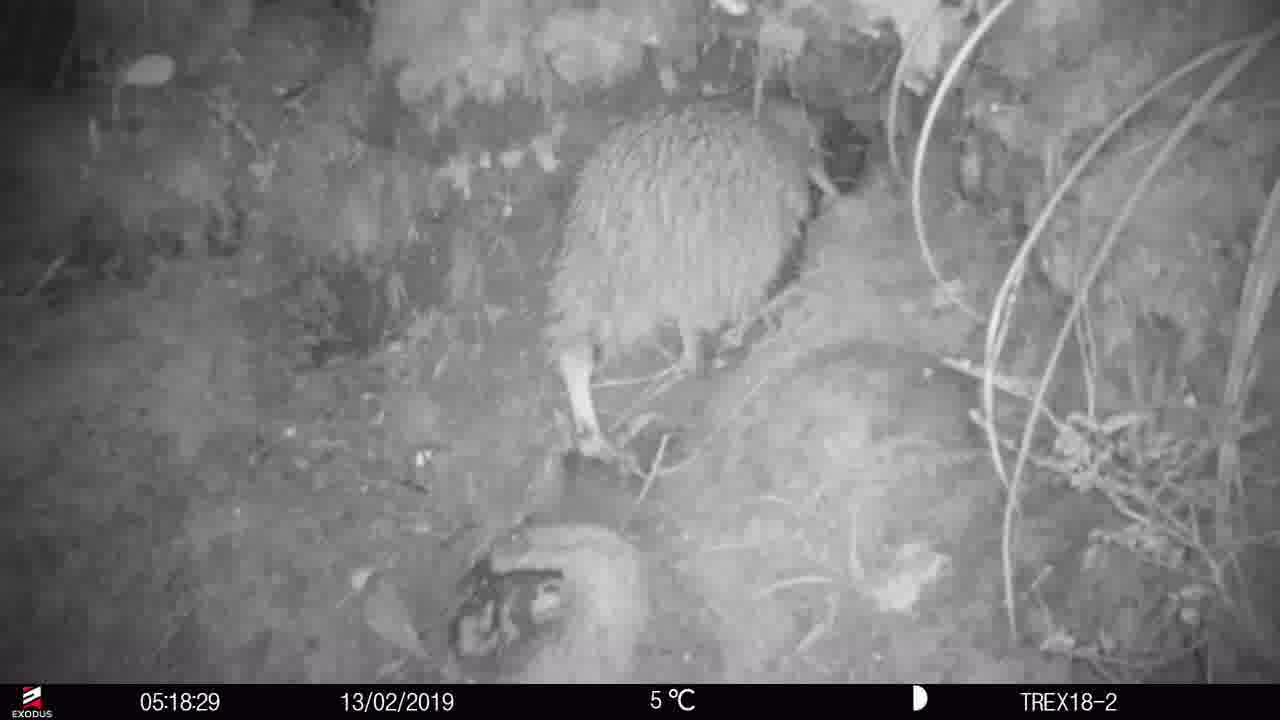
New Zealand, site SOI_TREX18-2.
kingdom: Animalia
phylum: Chordata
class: Aves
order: Apterygiformes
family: Apterygidae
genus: Apteryx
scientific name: Apteryx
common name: kiwi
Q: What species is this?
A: Kiwi (Apteryx).